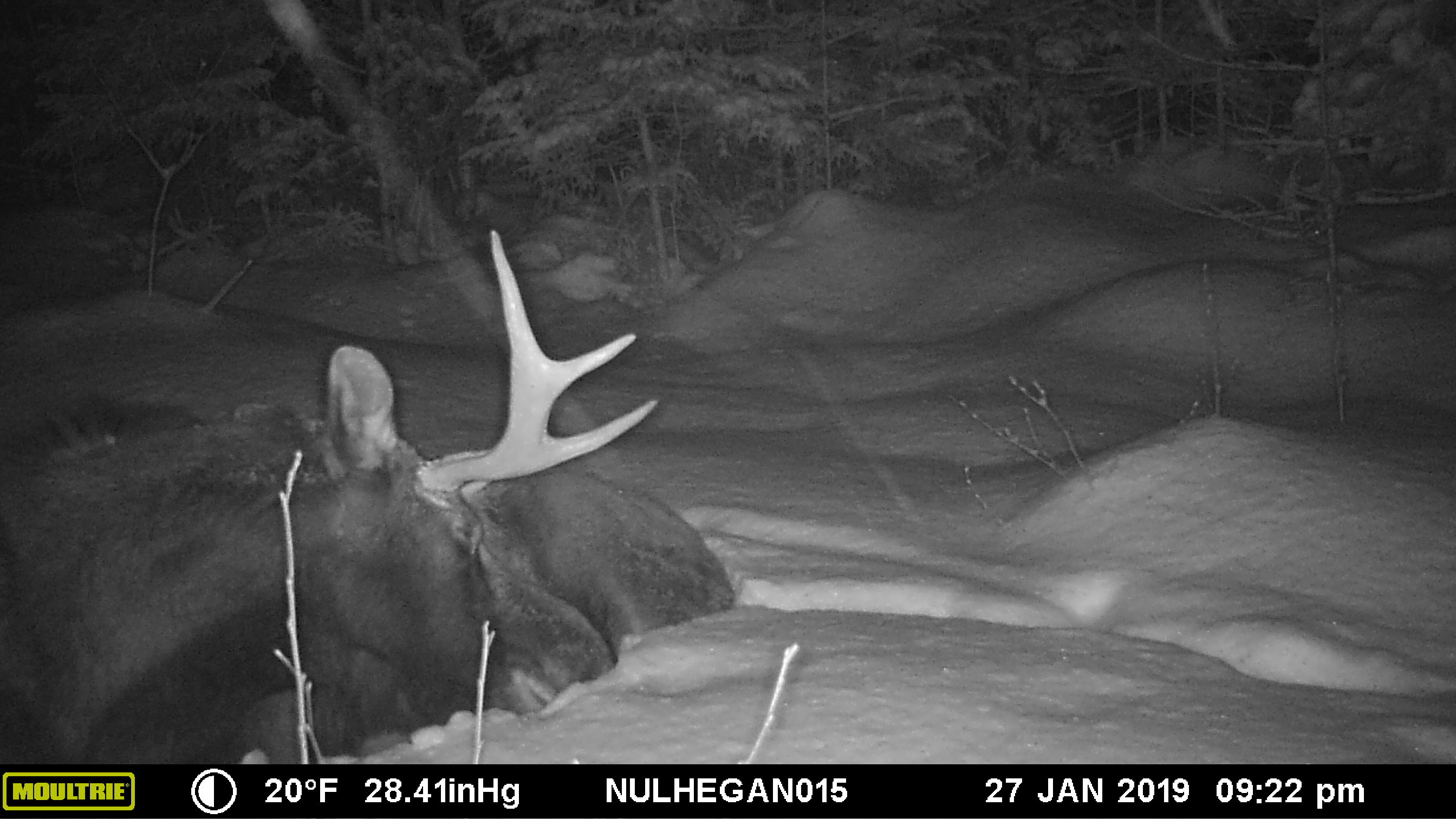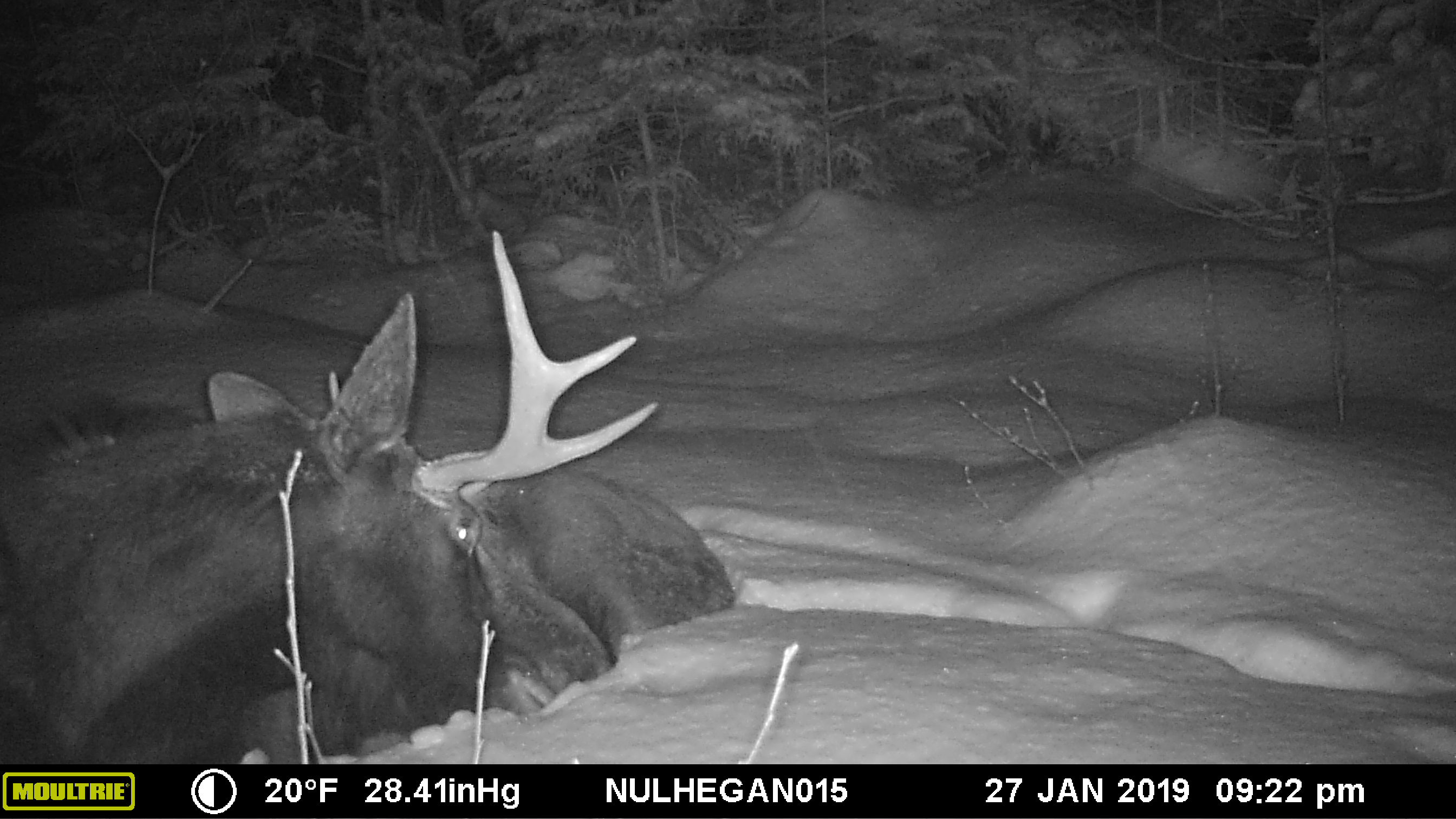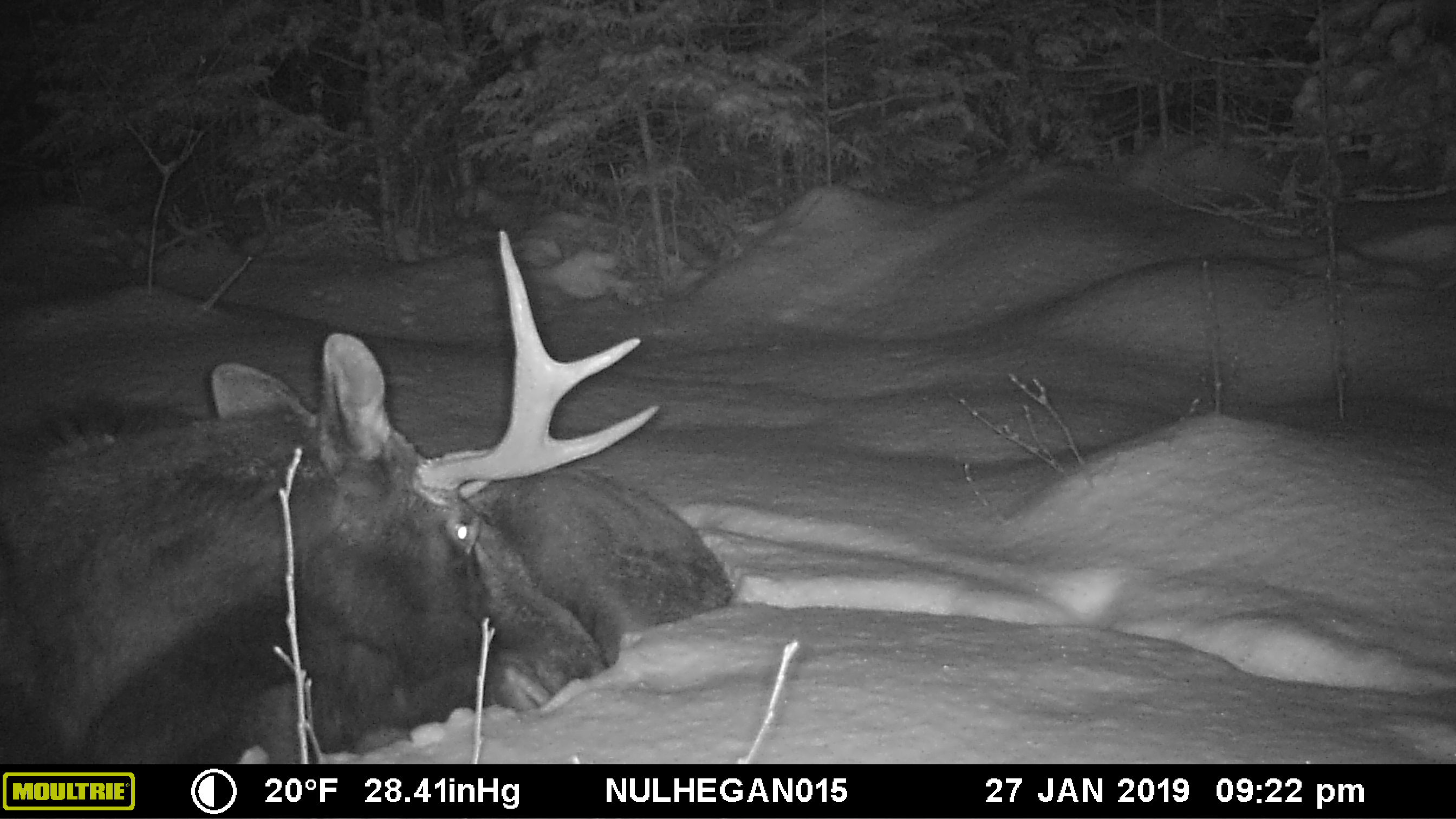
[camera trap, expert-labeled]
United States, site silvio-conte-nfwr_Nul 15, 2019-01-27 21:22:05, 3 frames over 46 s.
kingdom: Animalia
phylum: Chordata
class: Mammalia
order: Artiodactyla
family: Cervidae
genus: Alces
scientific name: Alces alces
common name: moose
Moose (Alces alces).